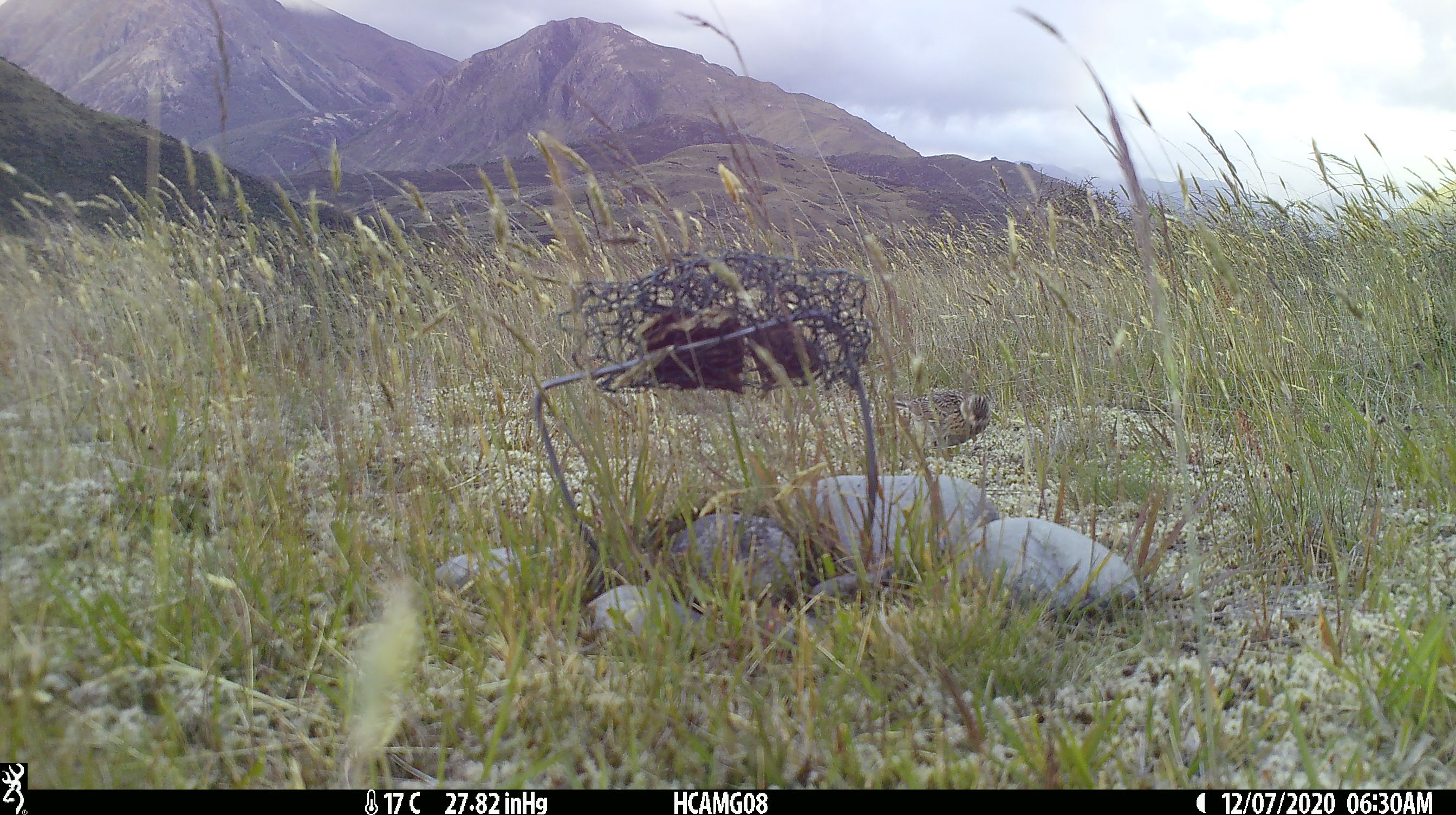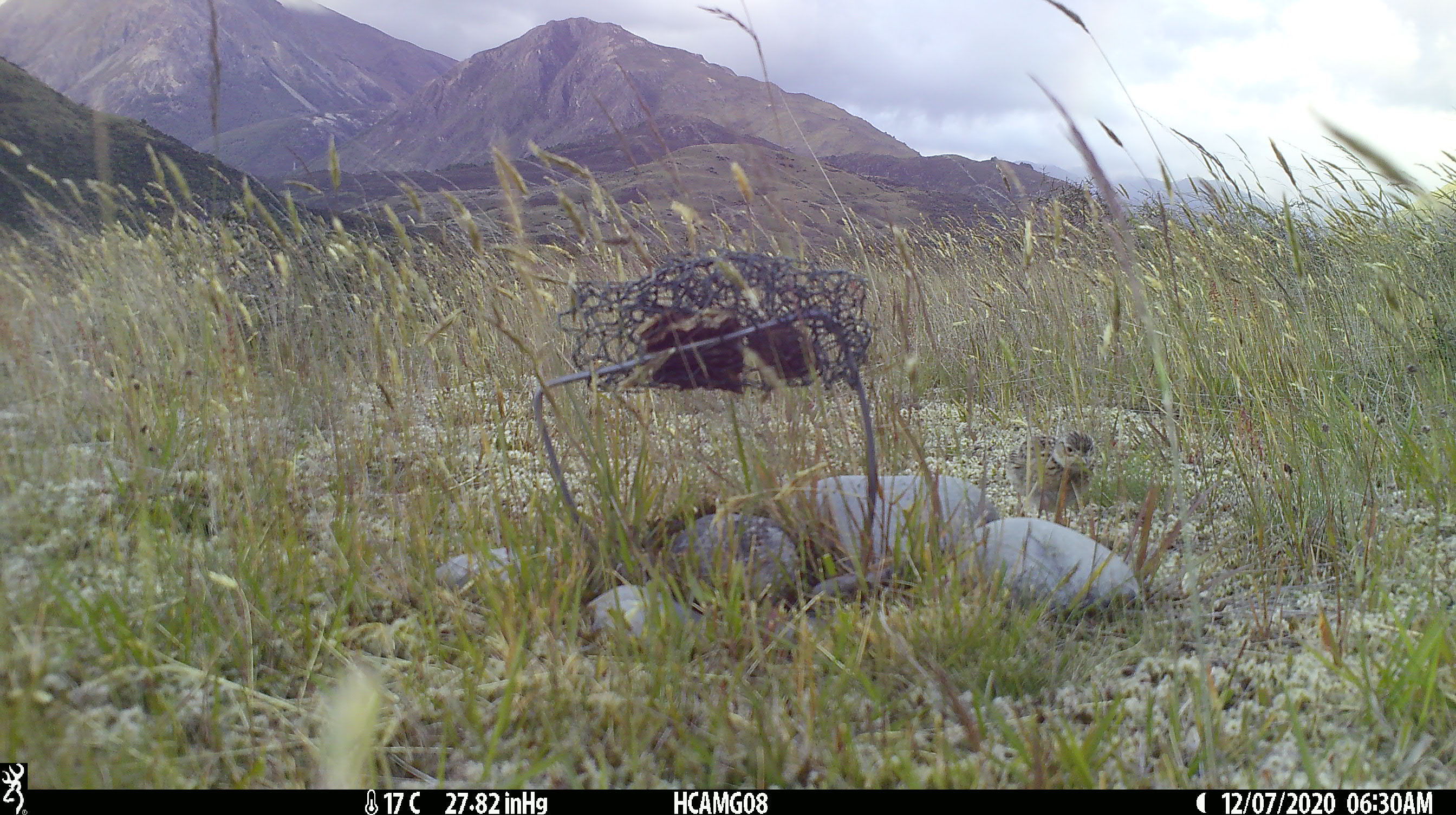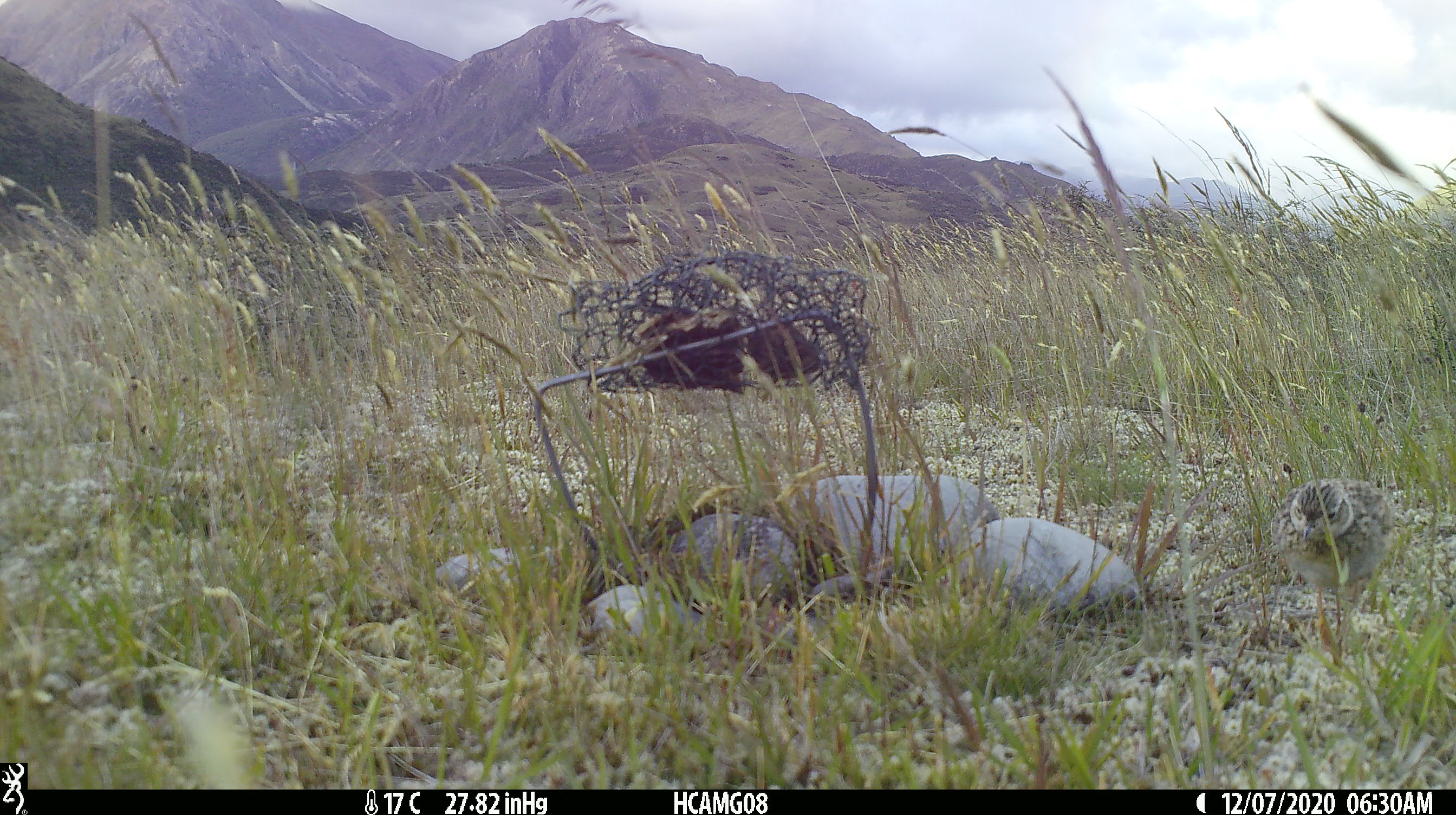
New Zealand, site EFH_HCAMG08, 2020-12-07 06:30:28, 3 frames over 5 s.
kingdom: Animalia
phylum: Chordata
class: Aves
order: Passeriformes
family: Motacillidae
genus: Anthus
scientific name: Anthus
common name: pipit